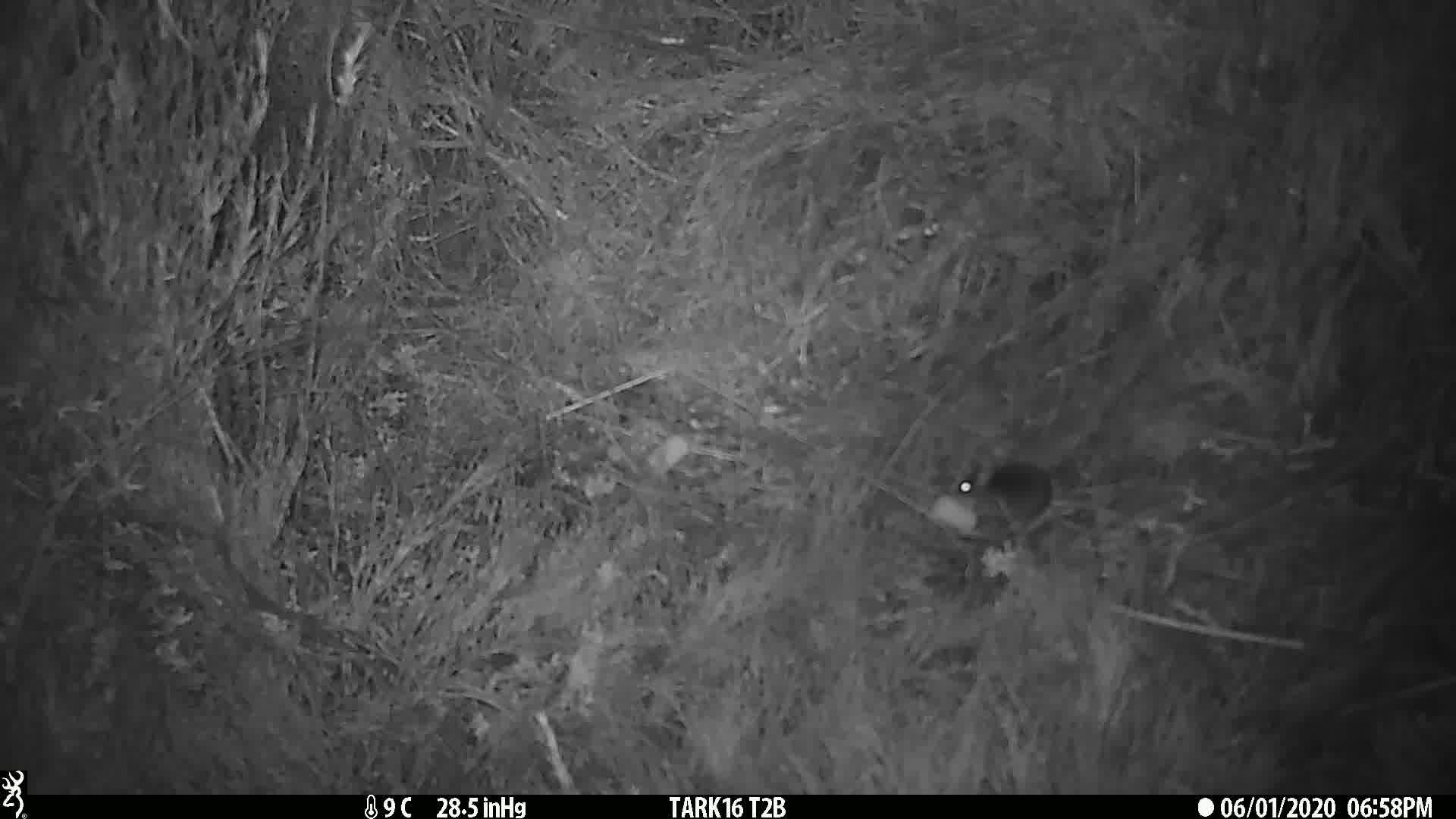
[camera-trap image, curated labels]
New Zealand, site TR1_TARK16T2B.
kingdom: Animalia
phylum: Chordata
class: Mammalia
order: Rodentia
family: Muridae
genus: Mus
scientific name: Mus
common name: mouse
Mouse (Mus).